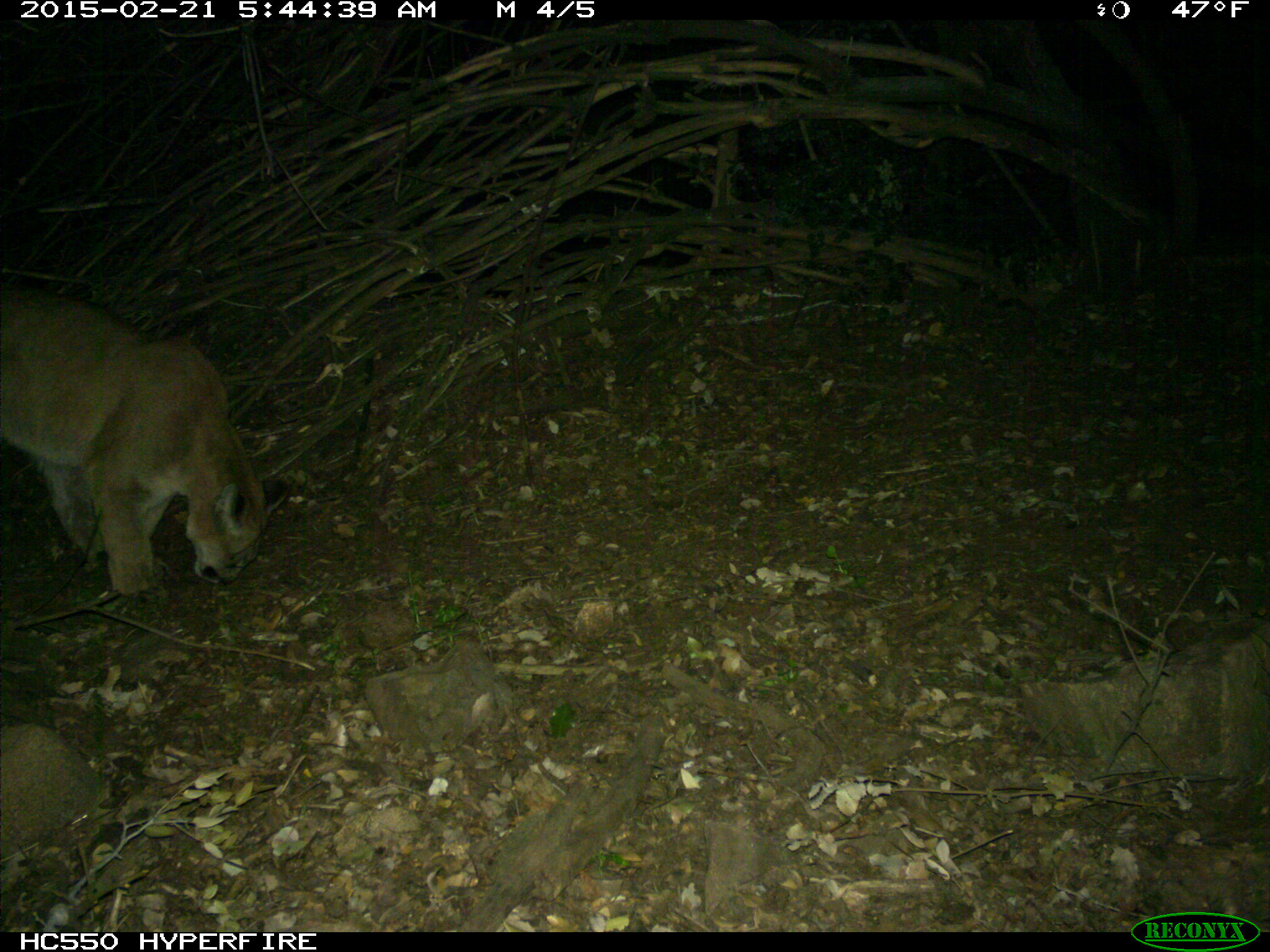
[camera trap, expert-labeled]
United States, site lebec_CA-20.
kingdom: Animalia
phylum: Chordata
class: Mammalia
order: Carnivora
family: Felidae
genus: Puma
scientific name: Puma concolor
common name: mountain lion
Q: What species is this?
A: Puma concolor (mountain lion).